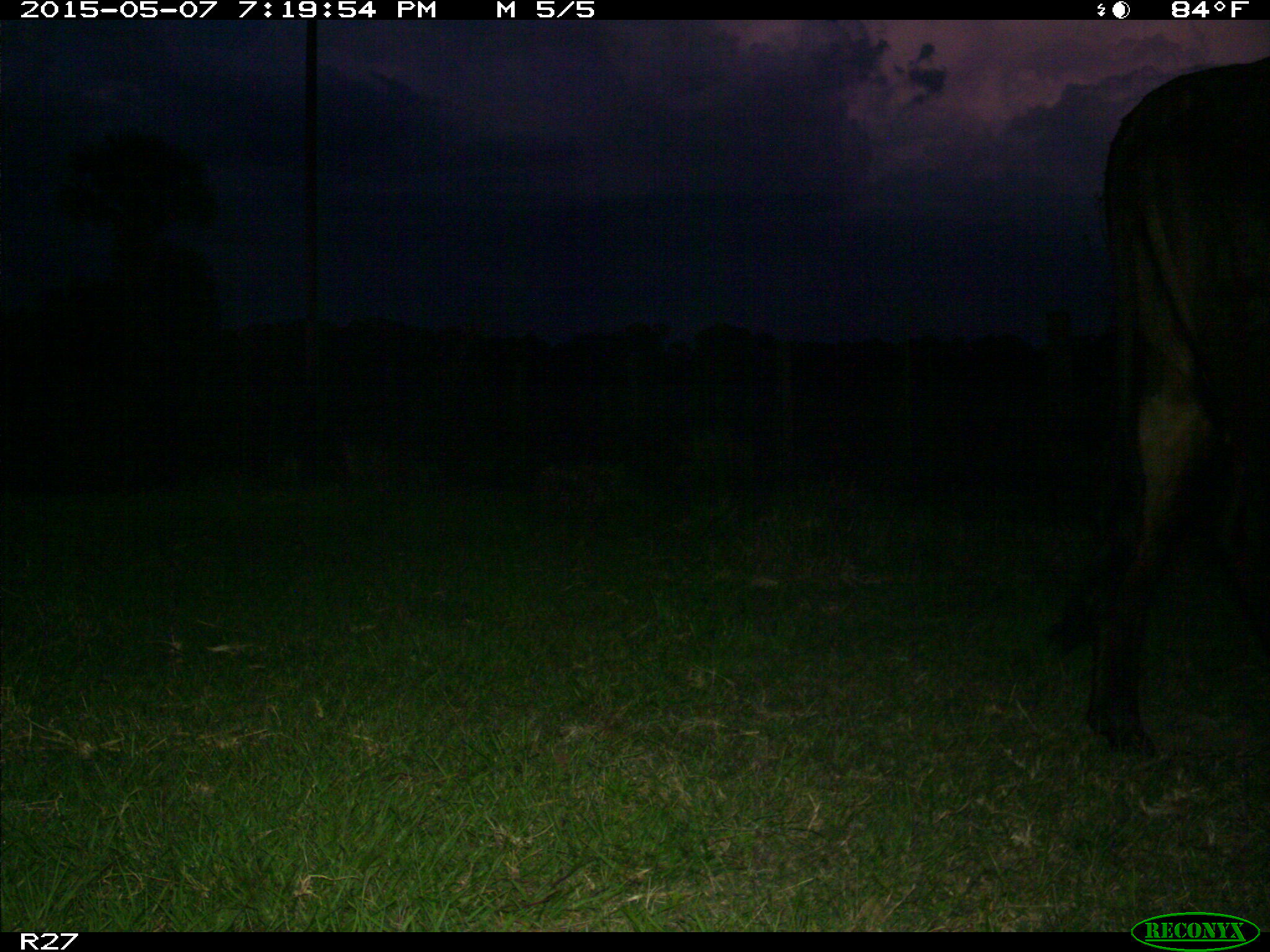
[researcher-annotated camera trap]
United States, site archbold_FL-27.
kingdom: Animalia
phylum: Chordata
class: Mammalia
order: Artiodactyla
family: Bovidae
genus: Bos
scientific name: Bos taurus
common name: domestic cow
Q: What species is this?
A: Bos taurus (domestic cow).